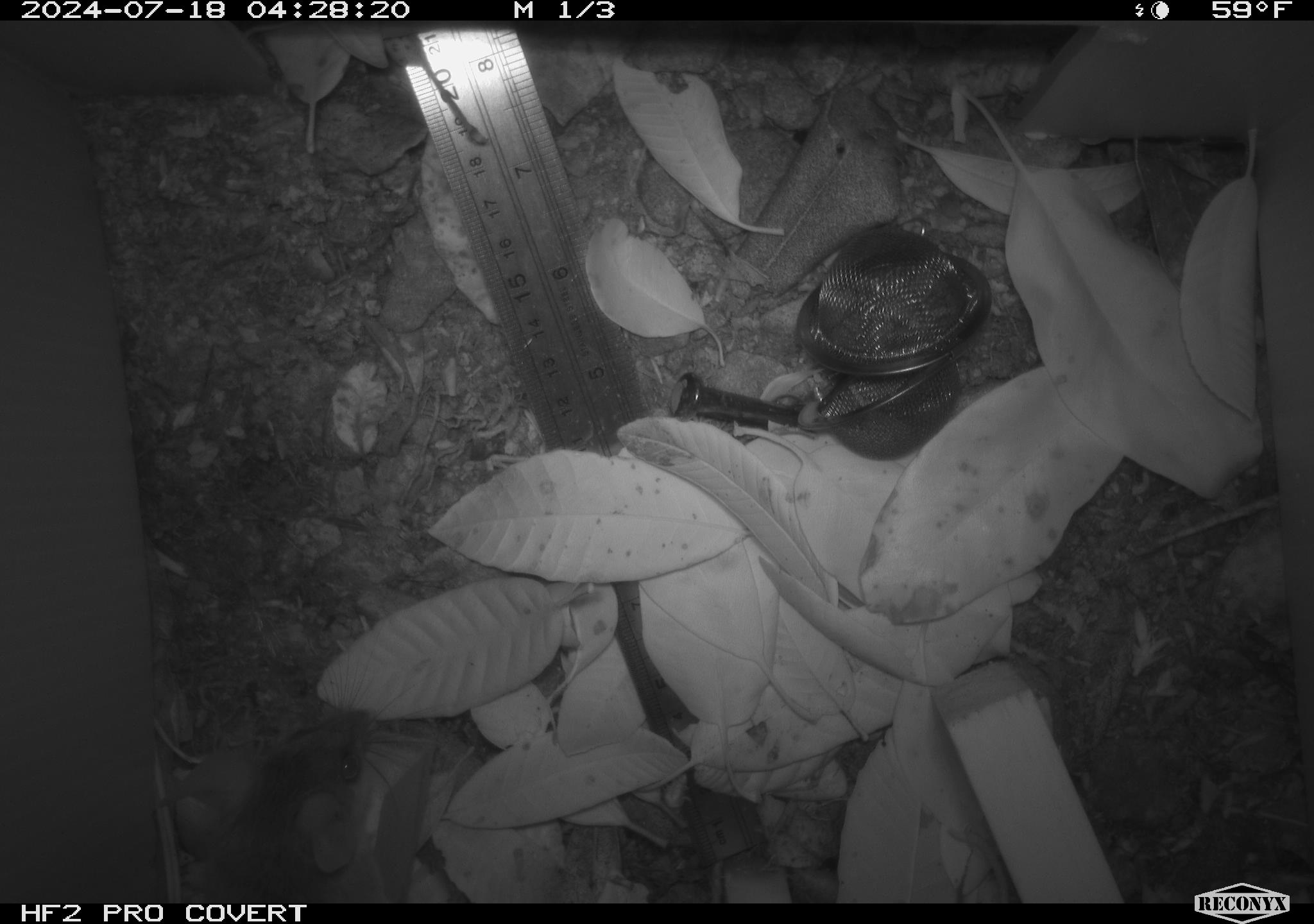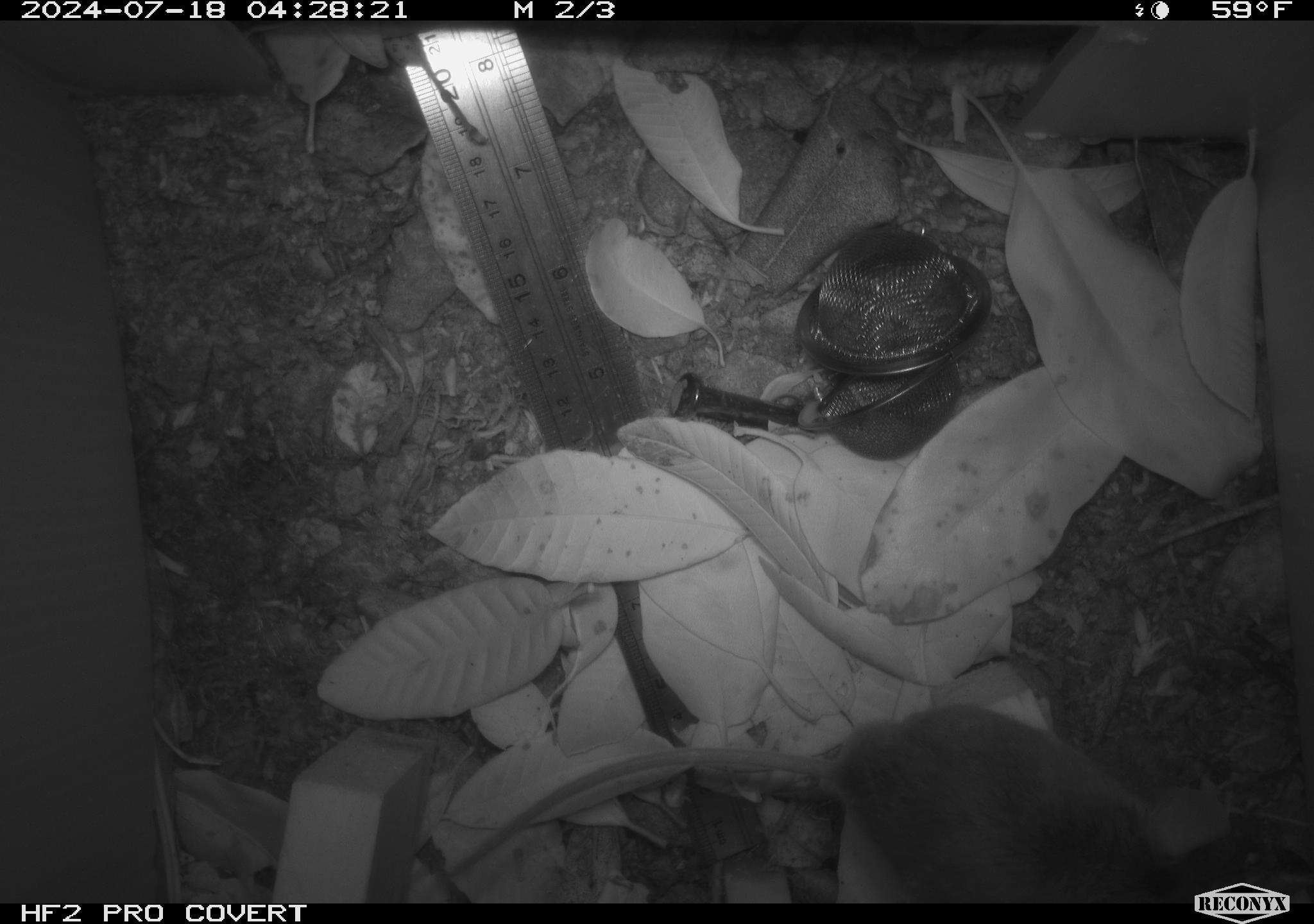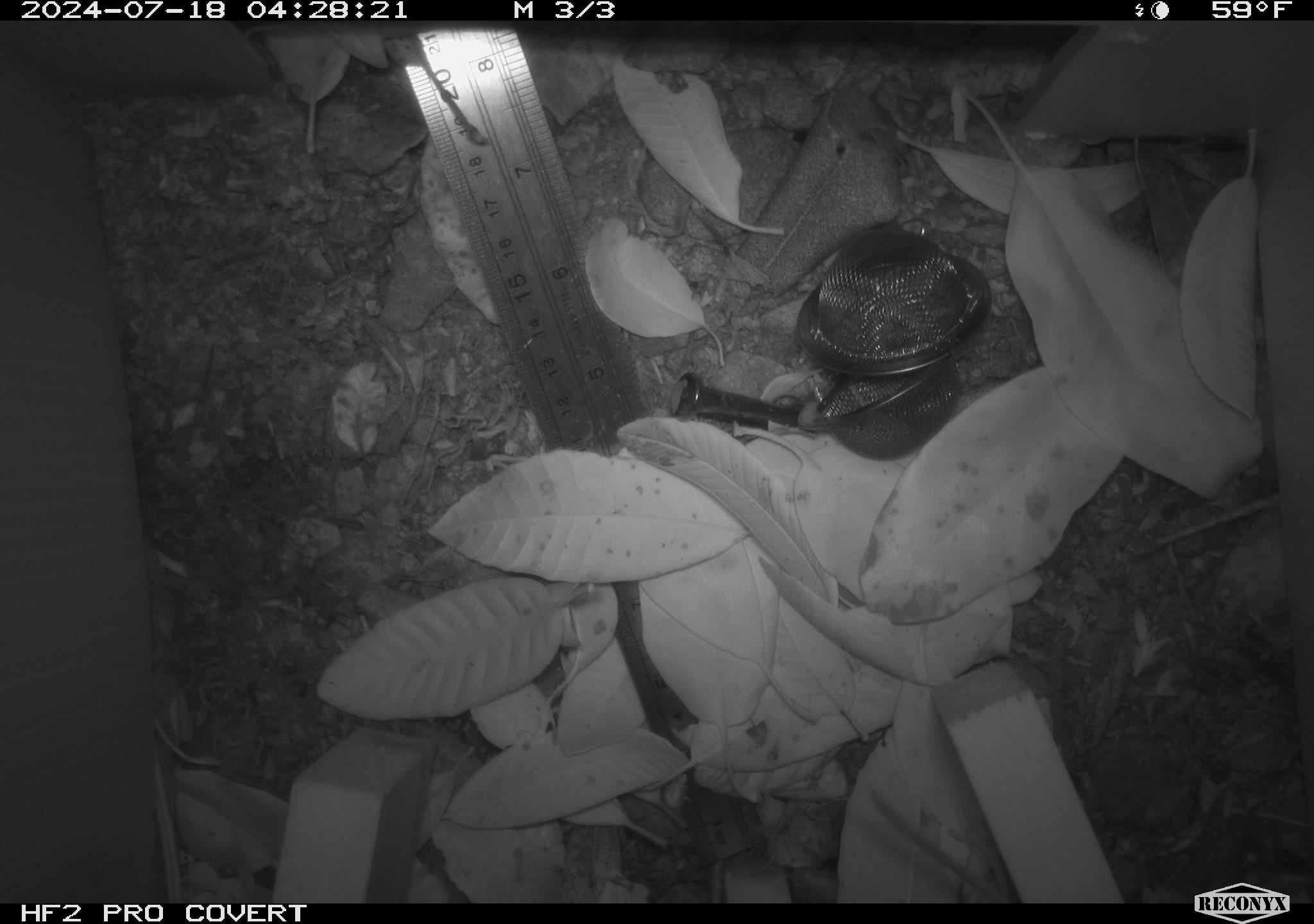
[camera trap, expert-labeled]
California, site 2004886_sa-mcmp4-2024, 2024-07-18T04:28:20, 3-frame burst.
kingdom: Animalia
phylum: Chordata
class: Mammalia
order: Rodentia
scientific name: Rodentia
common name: mouse species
Mouse species (Rodentia).